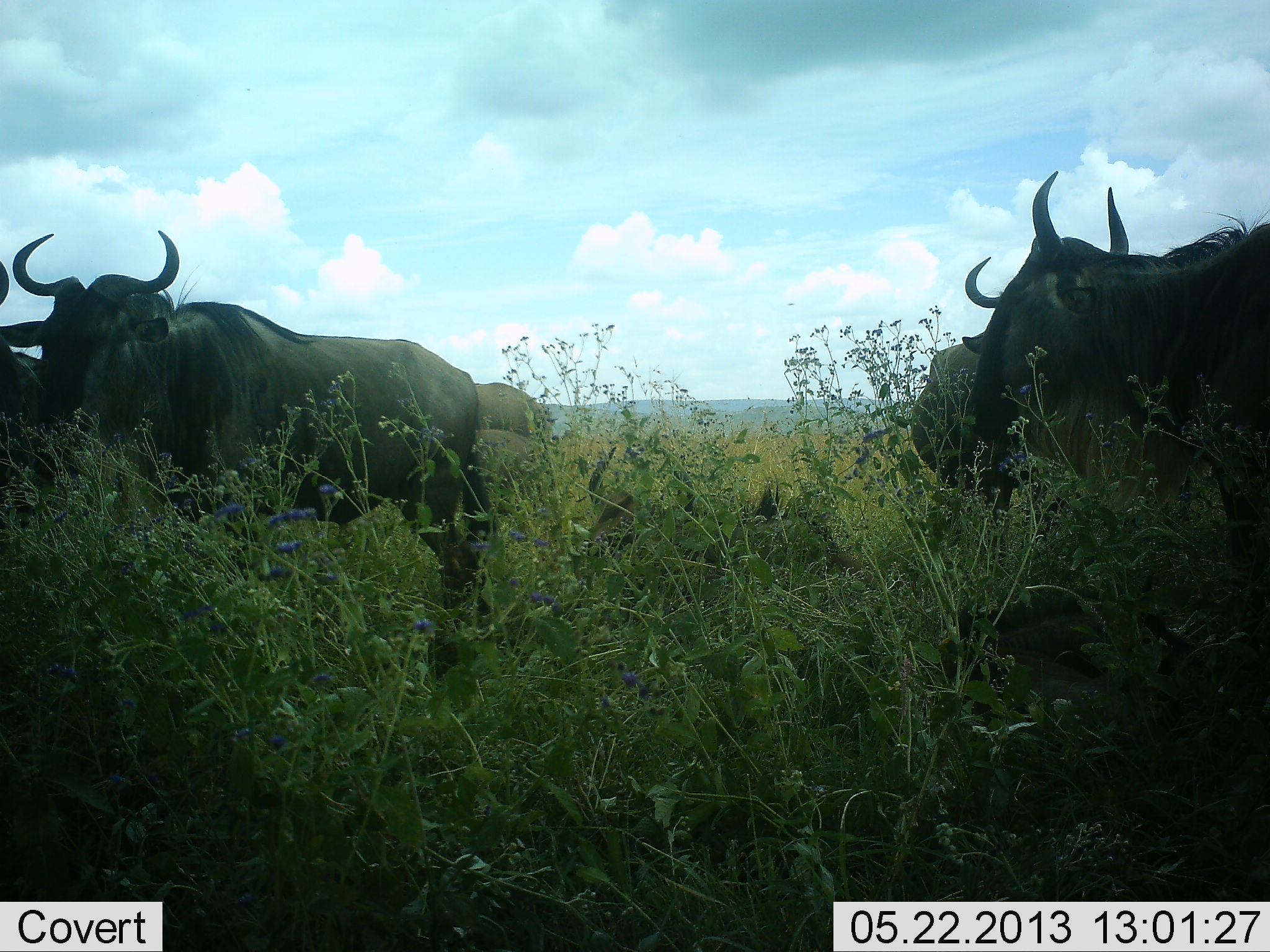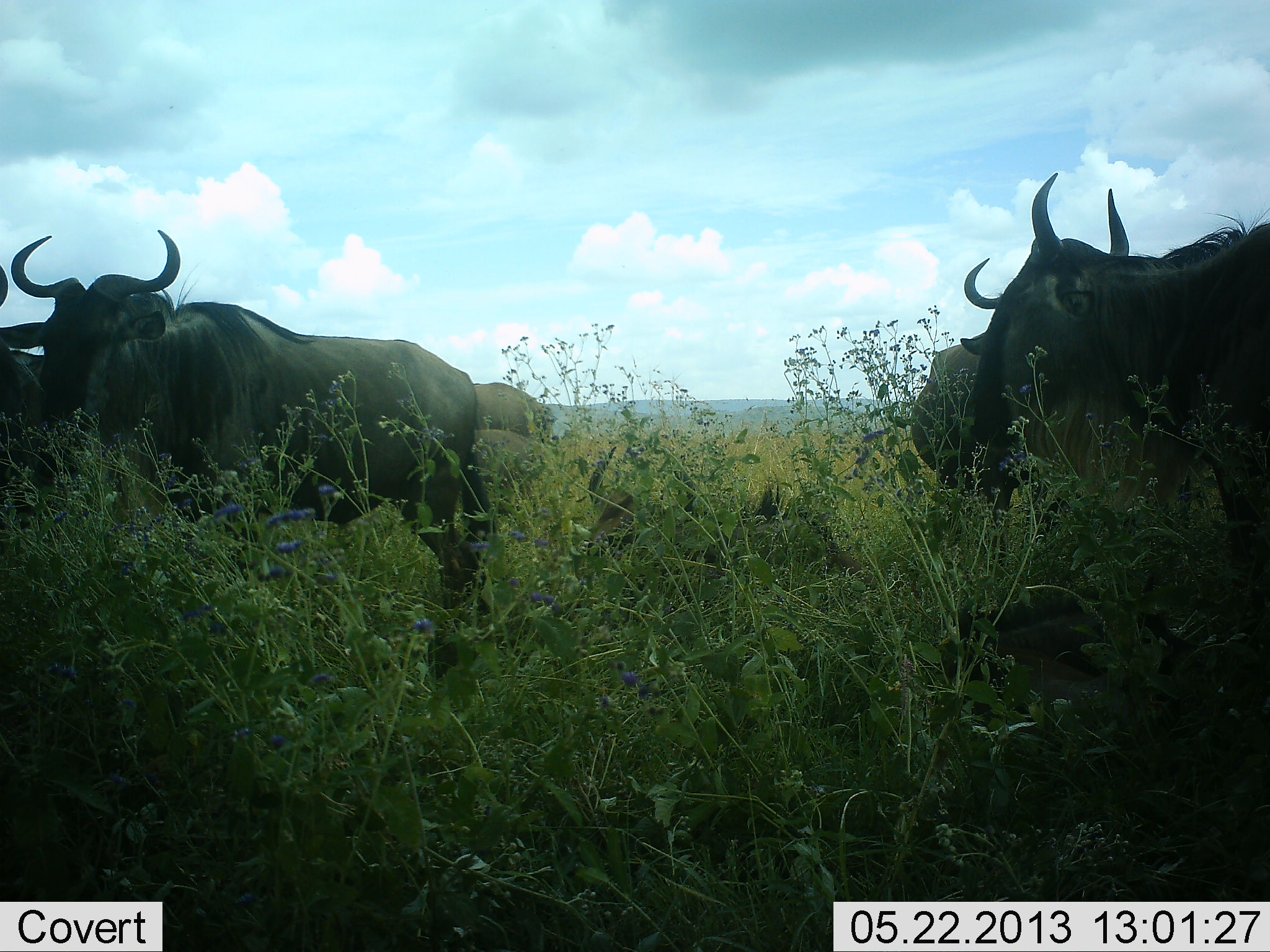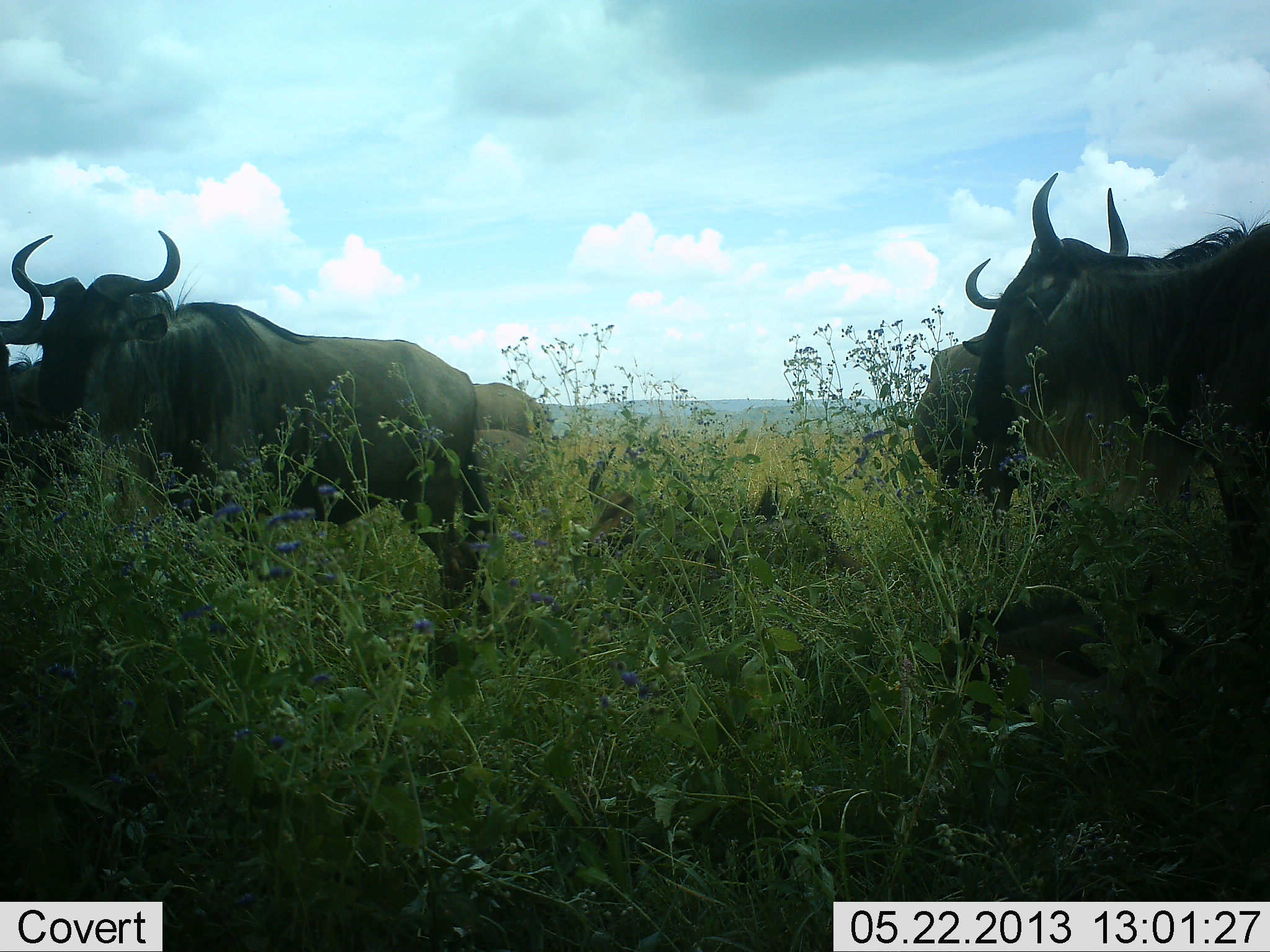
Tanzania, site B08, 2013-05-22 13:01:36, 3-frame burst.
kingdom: Animalia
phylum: Chordata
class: Mammalia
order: Artiodactyla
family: Bovidae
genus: Connochaetes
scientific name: Connochaetes taurinus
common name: blue wildebeest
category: wildebeest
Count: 6.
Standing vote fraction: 92%.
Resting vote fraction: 42%.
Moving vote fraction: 4%.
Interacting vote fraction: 8%.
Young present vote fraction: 12%.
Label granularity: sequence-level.